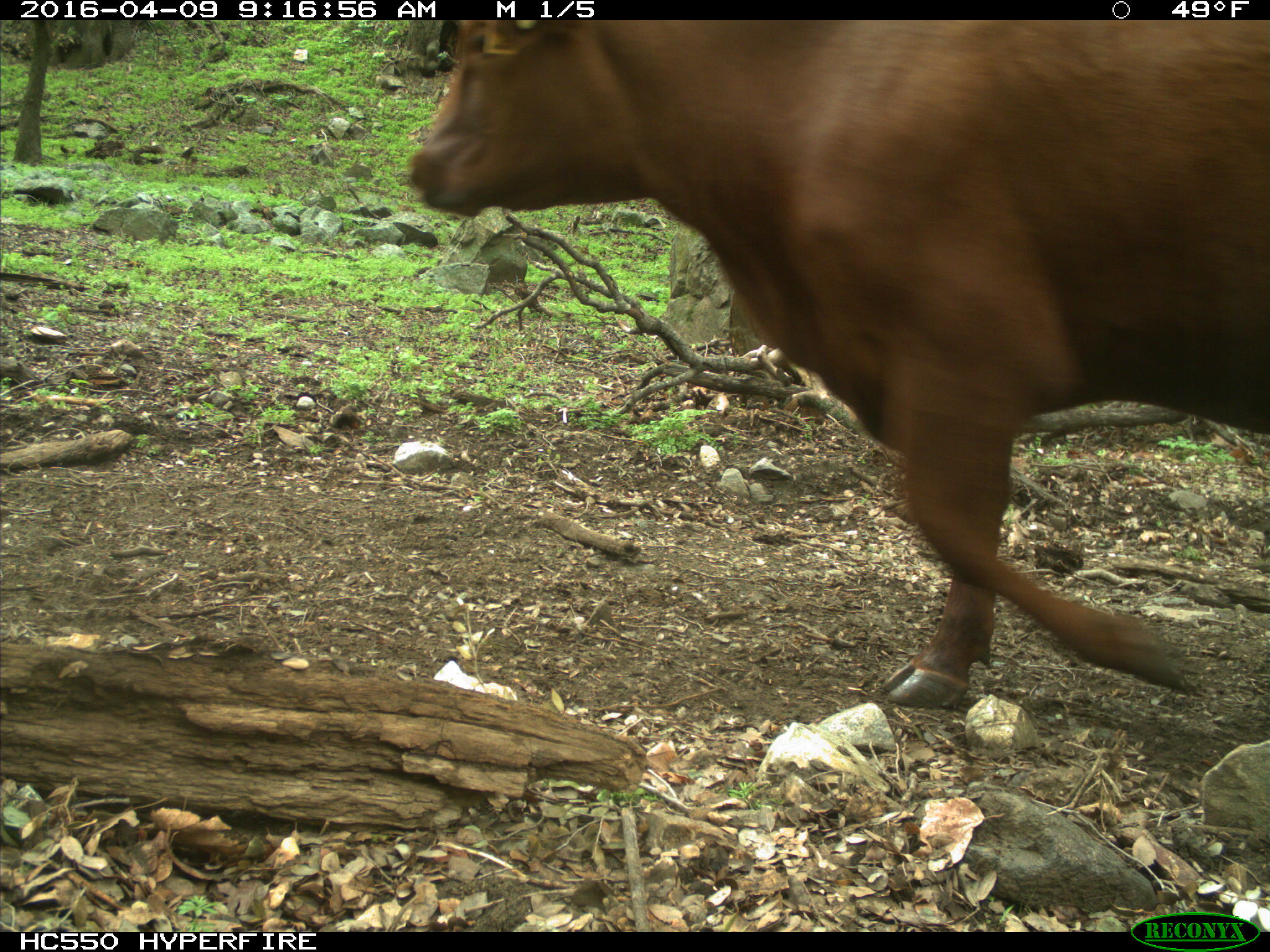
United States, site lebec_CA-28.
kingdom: Animalia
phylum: Chordata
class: Mammalia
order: Artiodactyla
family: Bovidae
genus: Bos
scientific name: Bos taurus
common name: domestic cow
Bos taurus (domestic cow).